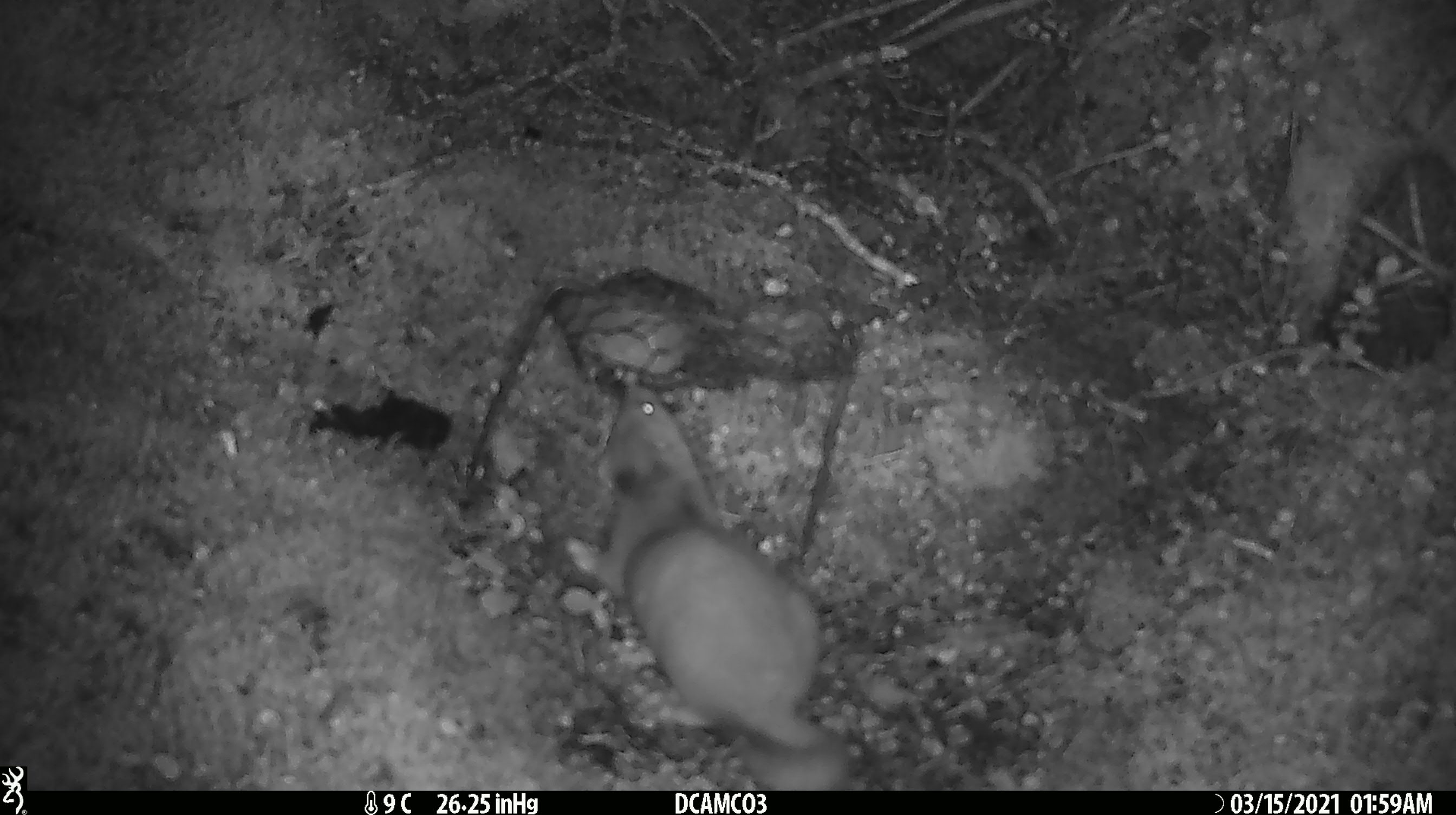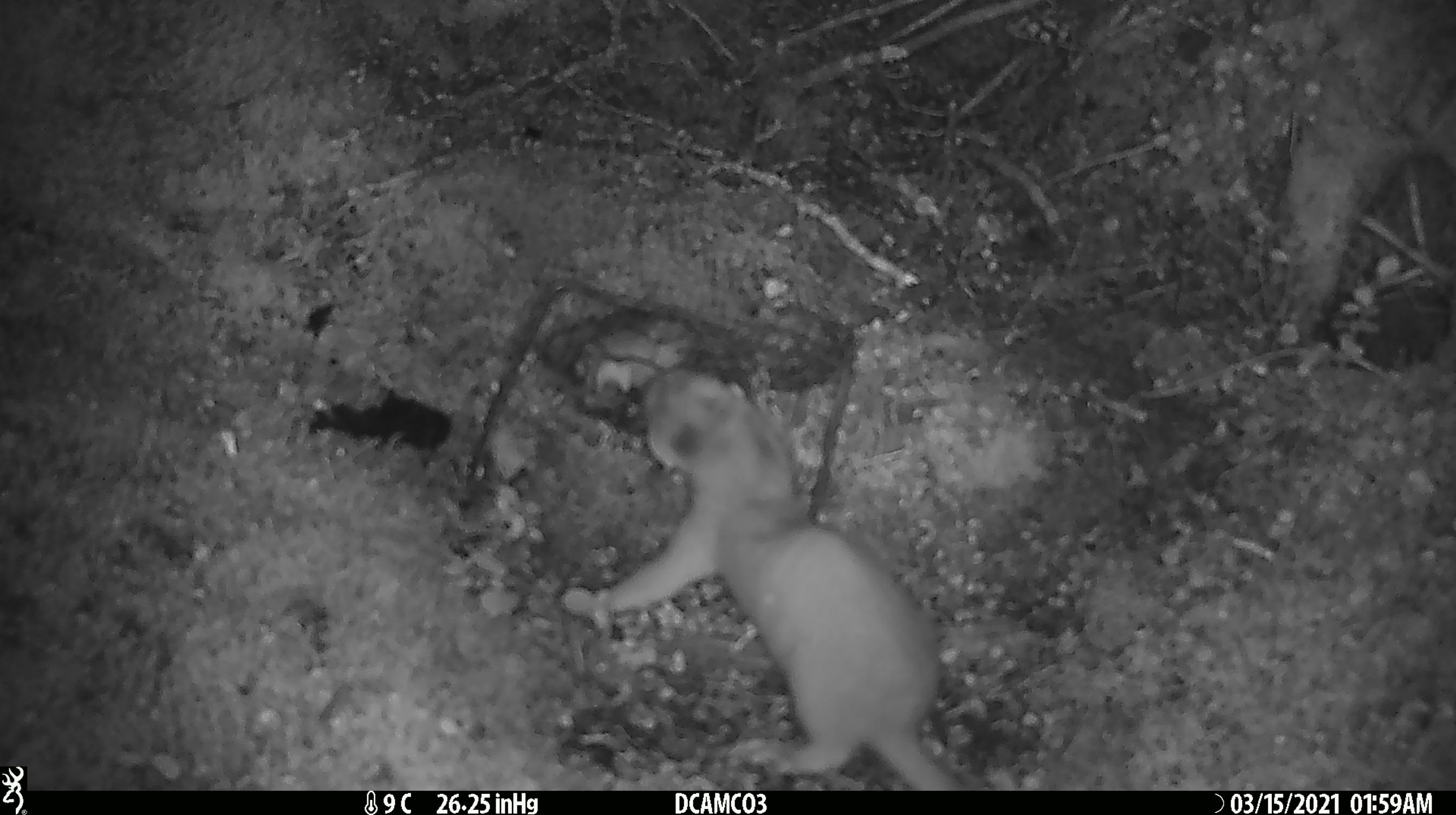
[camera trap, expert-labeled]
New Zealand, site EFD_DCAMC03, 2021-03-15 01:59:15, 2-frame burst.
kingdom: Animalia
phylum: Chordata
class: Mammalia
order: Carnivora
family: Mustelidae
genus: Mustela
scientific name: Mustela erminea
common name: stoat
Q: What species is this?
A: Stoat (Mustela erminea).